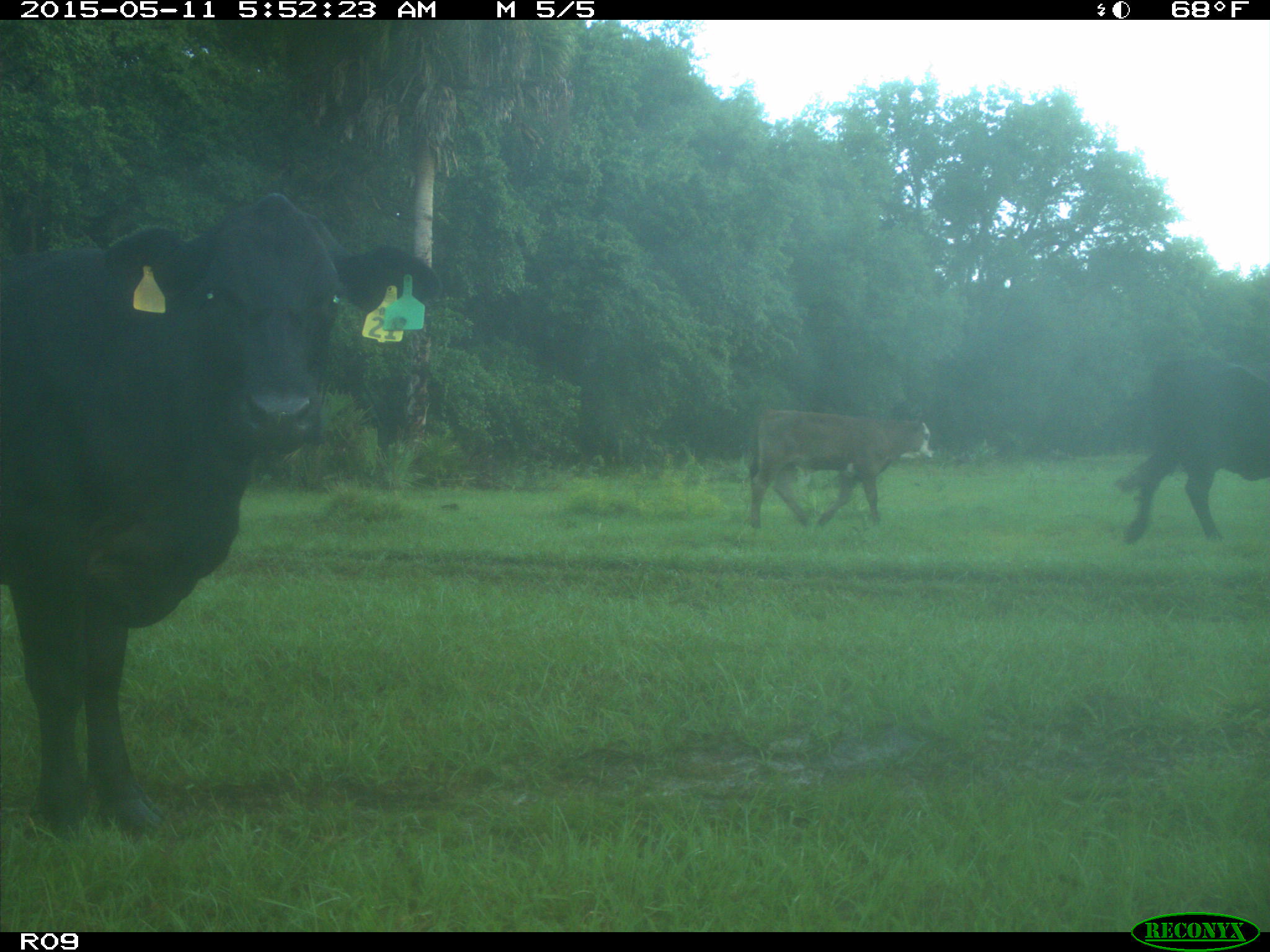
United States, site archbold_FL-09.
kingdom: Animalia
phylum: Chordata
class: Mammalia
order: Artiodactyla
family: Bovidae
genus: Bos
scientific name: Bos taurus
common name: domestic cow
Bos taurus (domestic cow).